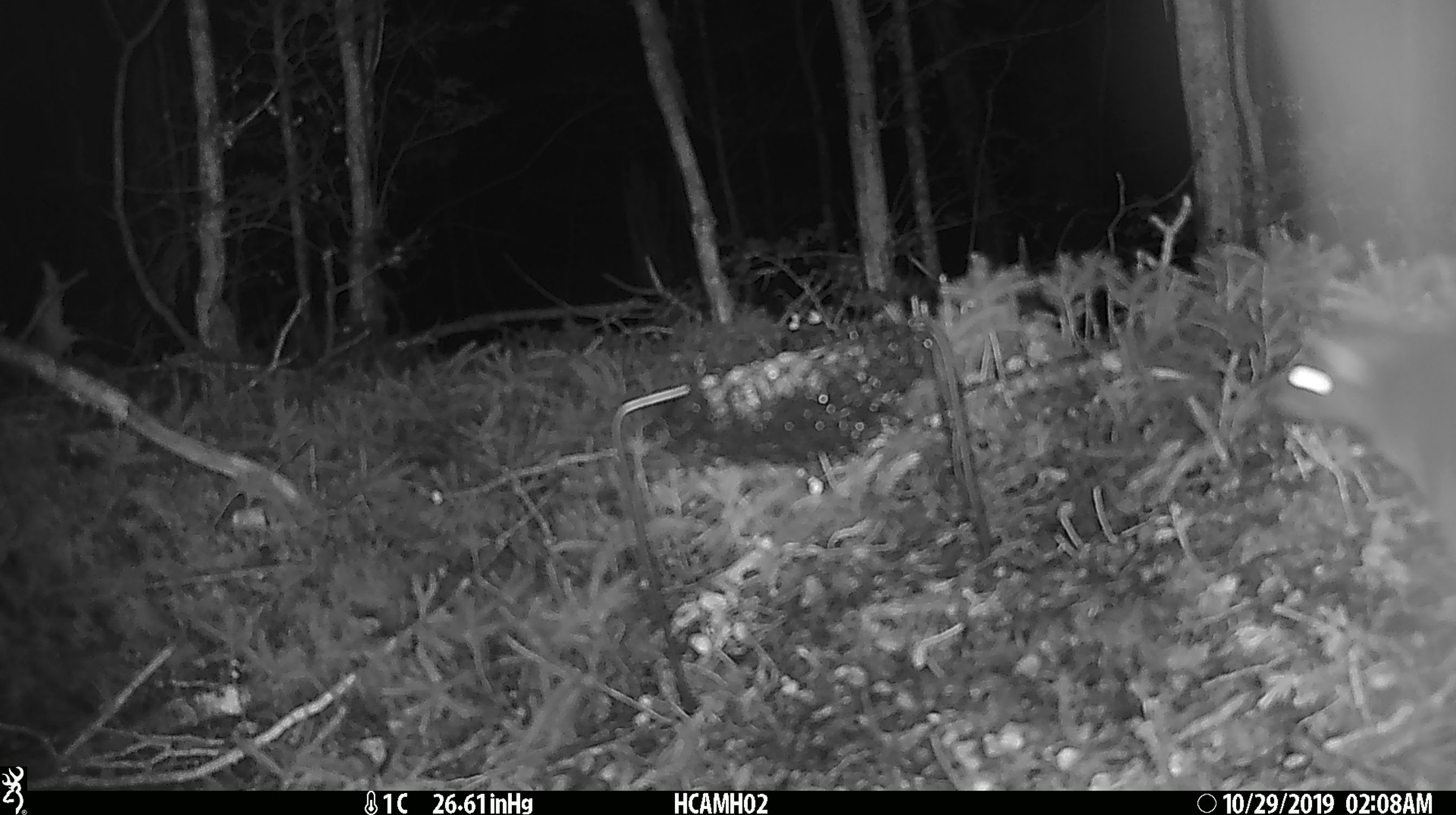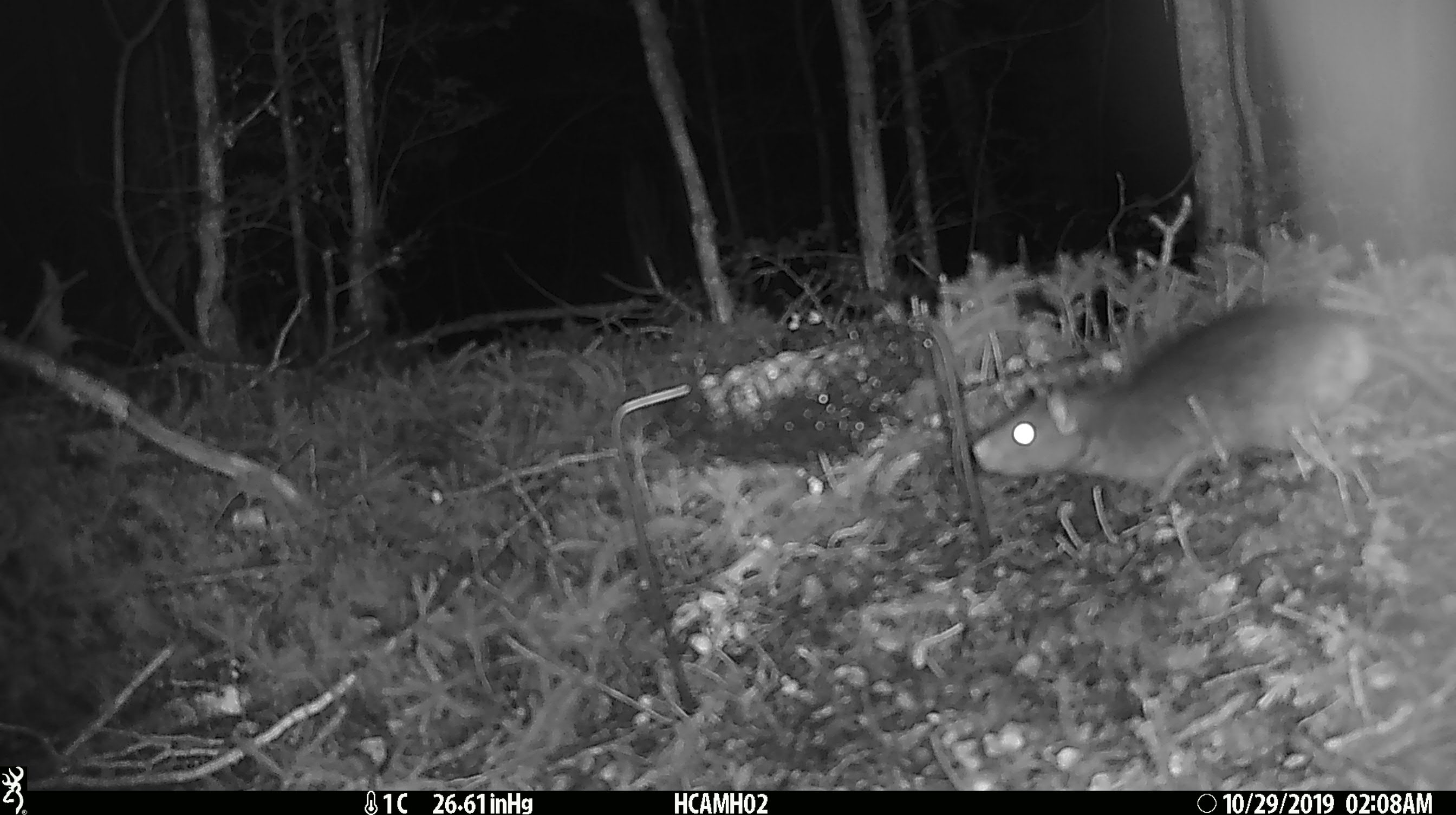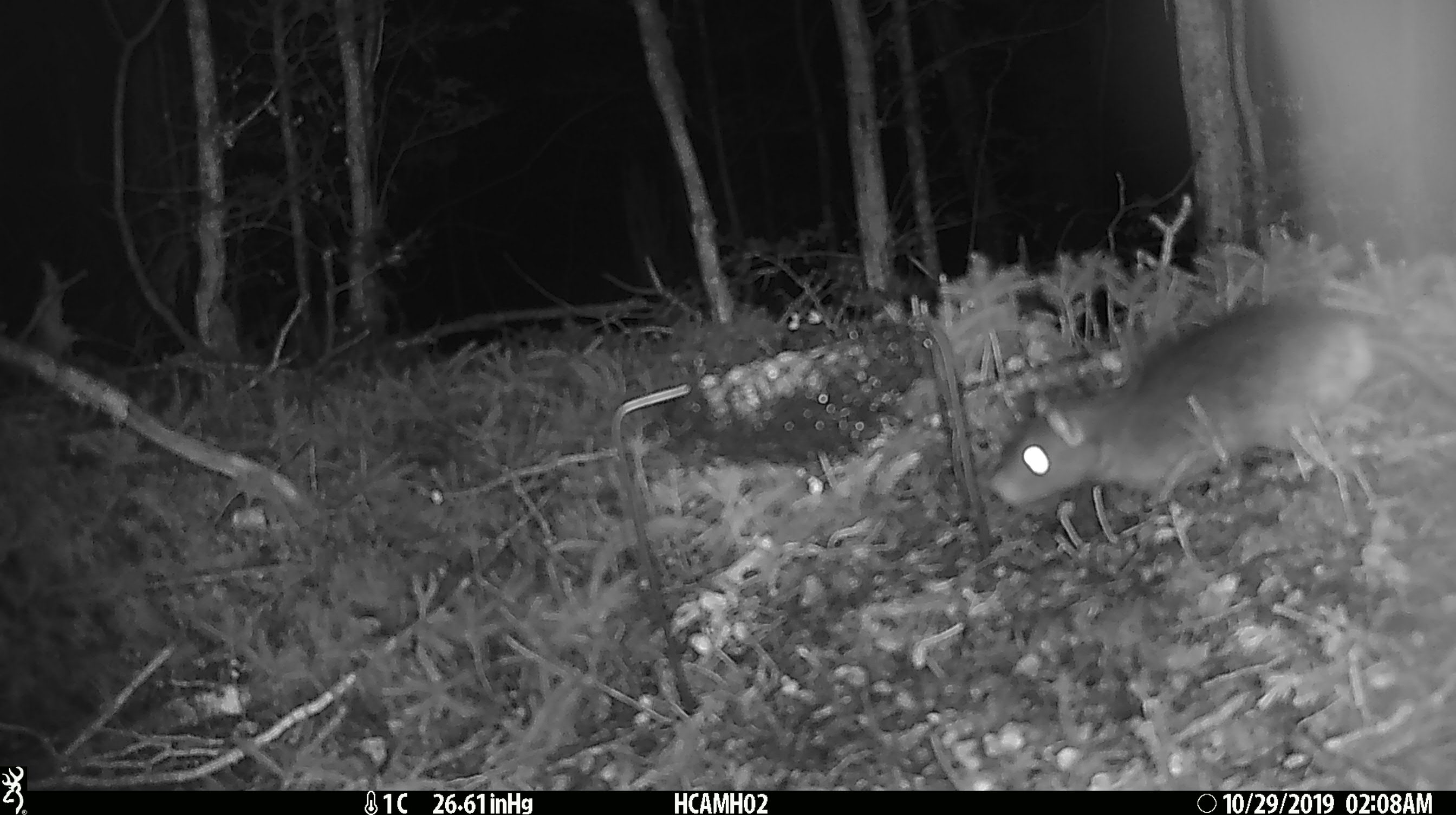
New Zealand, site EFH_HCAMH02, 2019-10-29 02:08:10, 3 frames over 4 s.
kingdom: Animalia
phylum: Chordata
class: Mammalia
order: Rodentia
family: Muridae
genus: Rattus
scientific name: Rattus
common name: rat